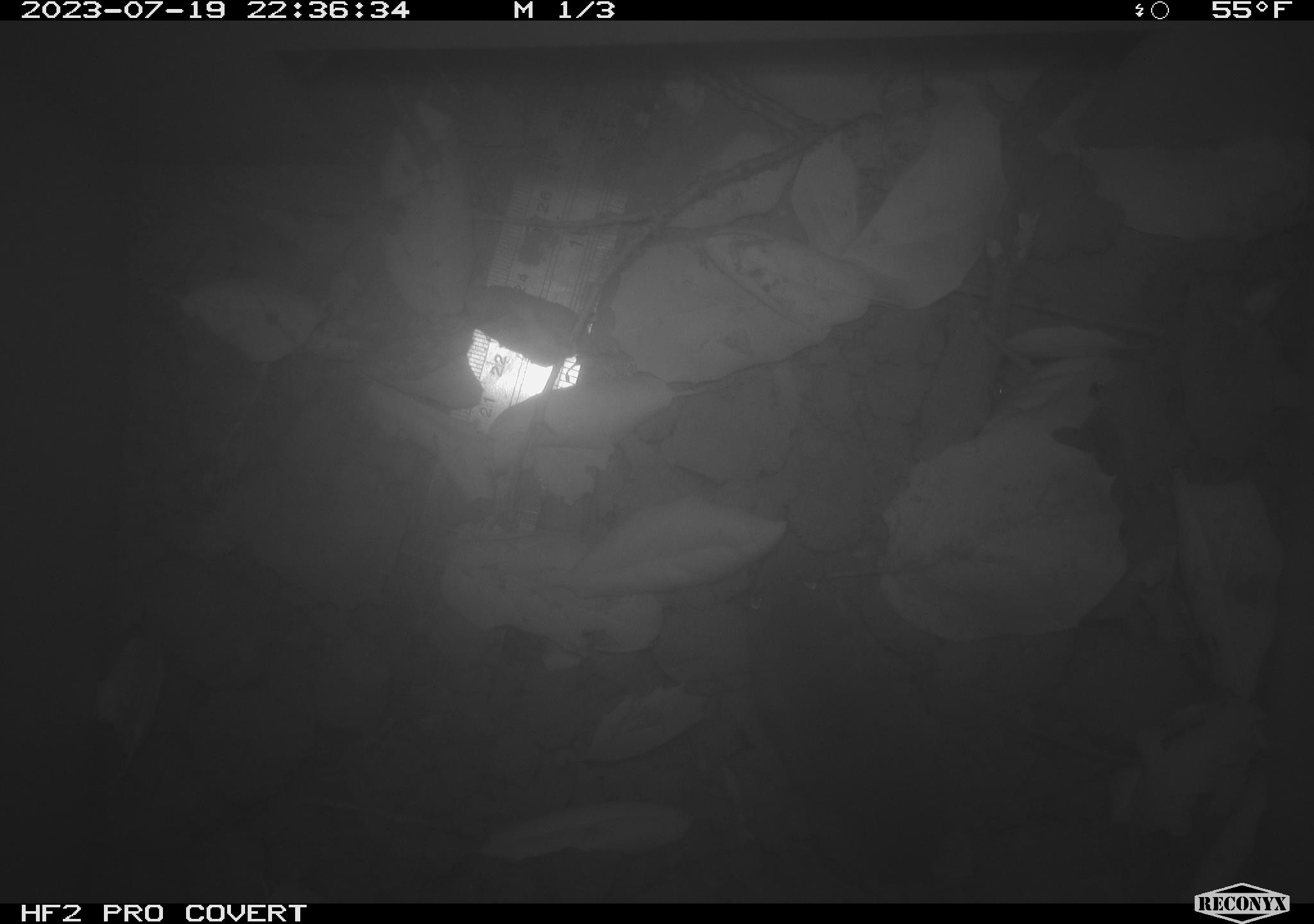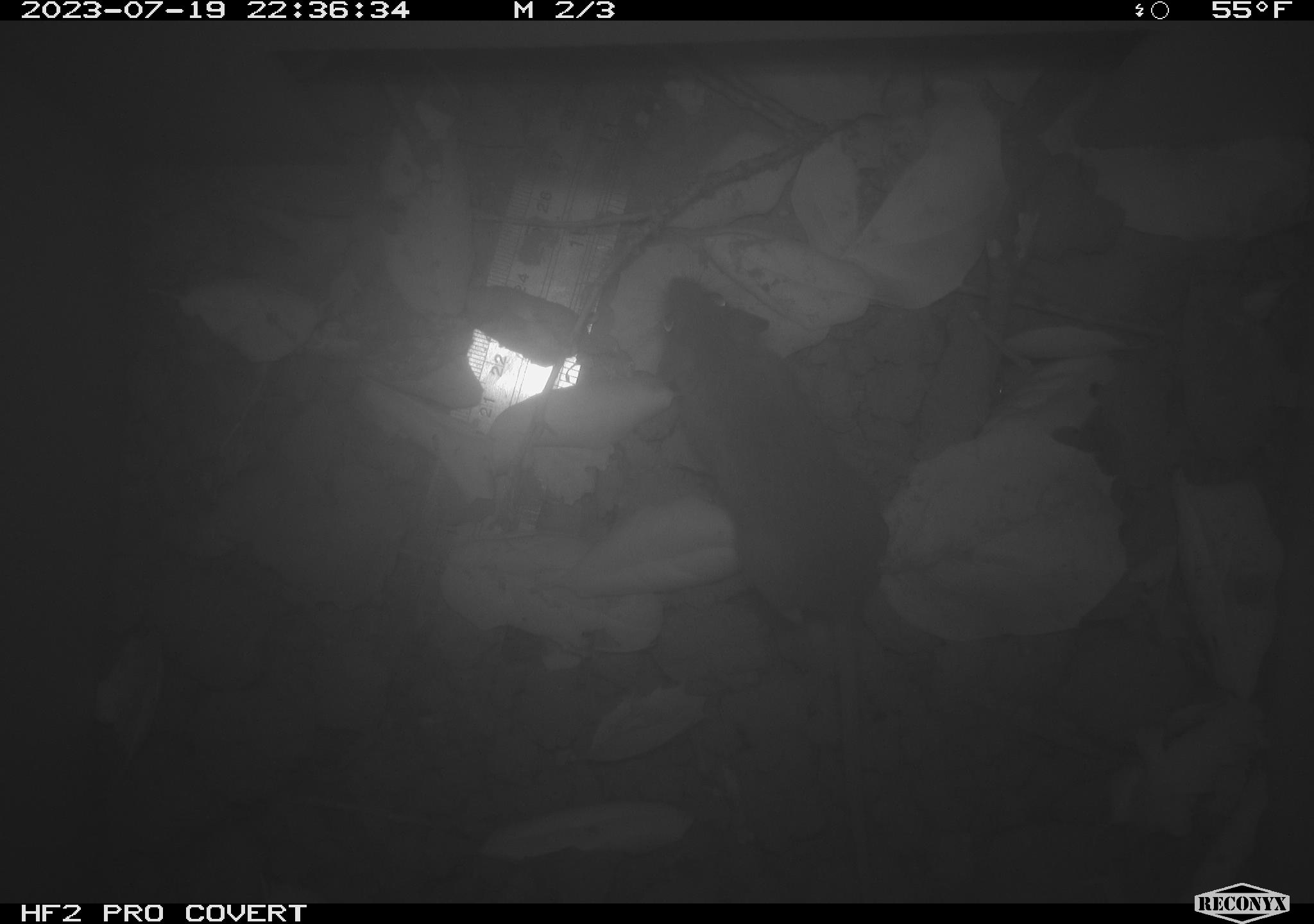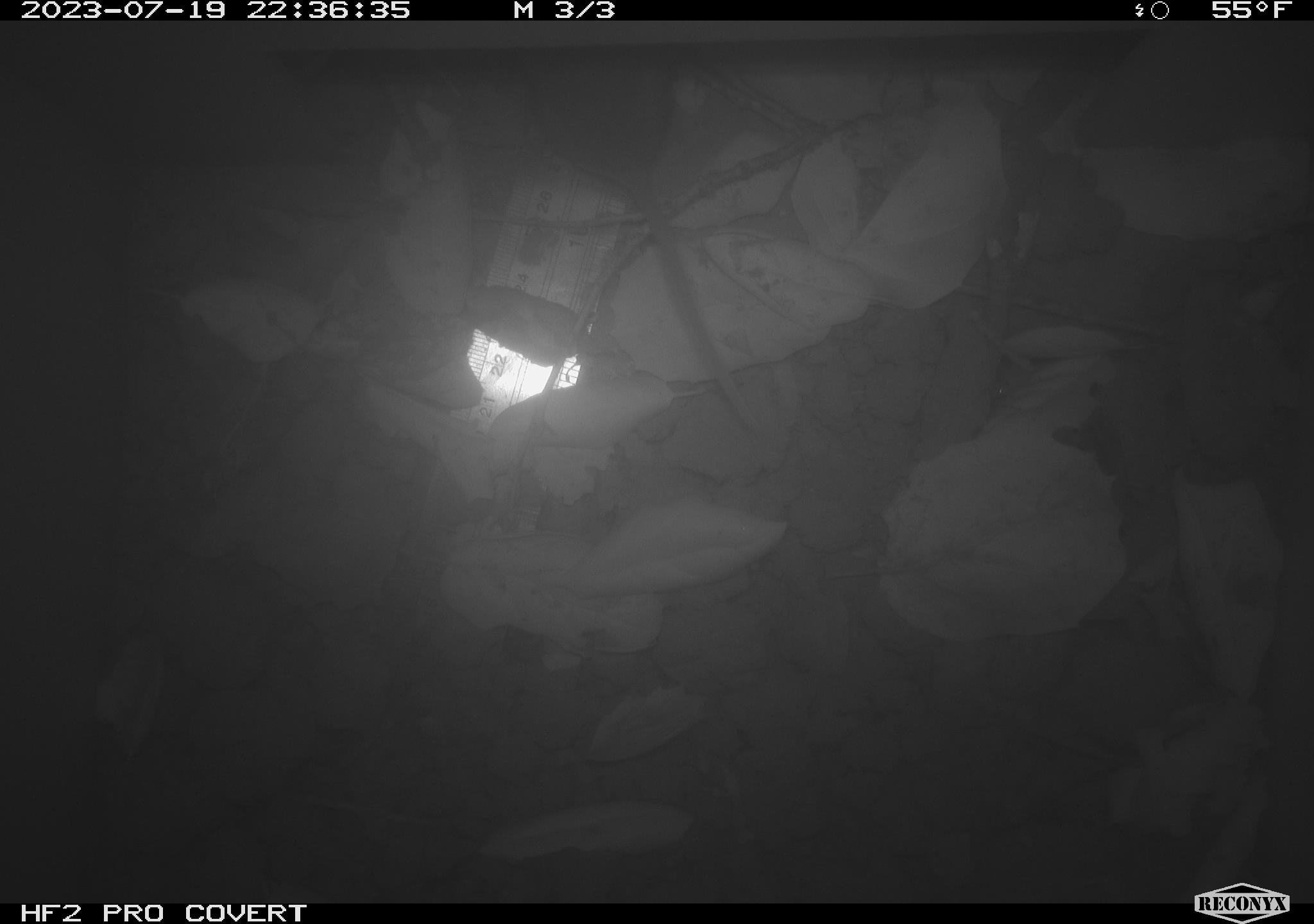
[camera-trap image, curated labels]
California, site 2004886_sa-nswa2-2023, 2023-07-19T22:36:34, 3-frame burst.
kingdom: Animalia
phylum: Chordata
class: Mammalia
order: Rodentia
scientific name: Rodentia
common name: mouse species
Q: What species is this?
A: Mouse species (Rodentia).